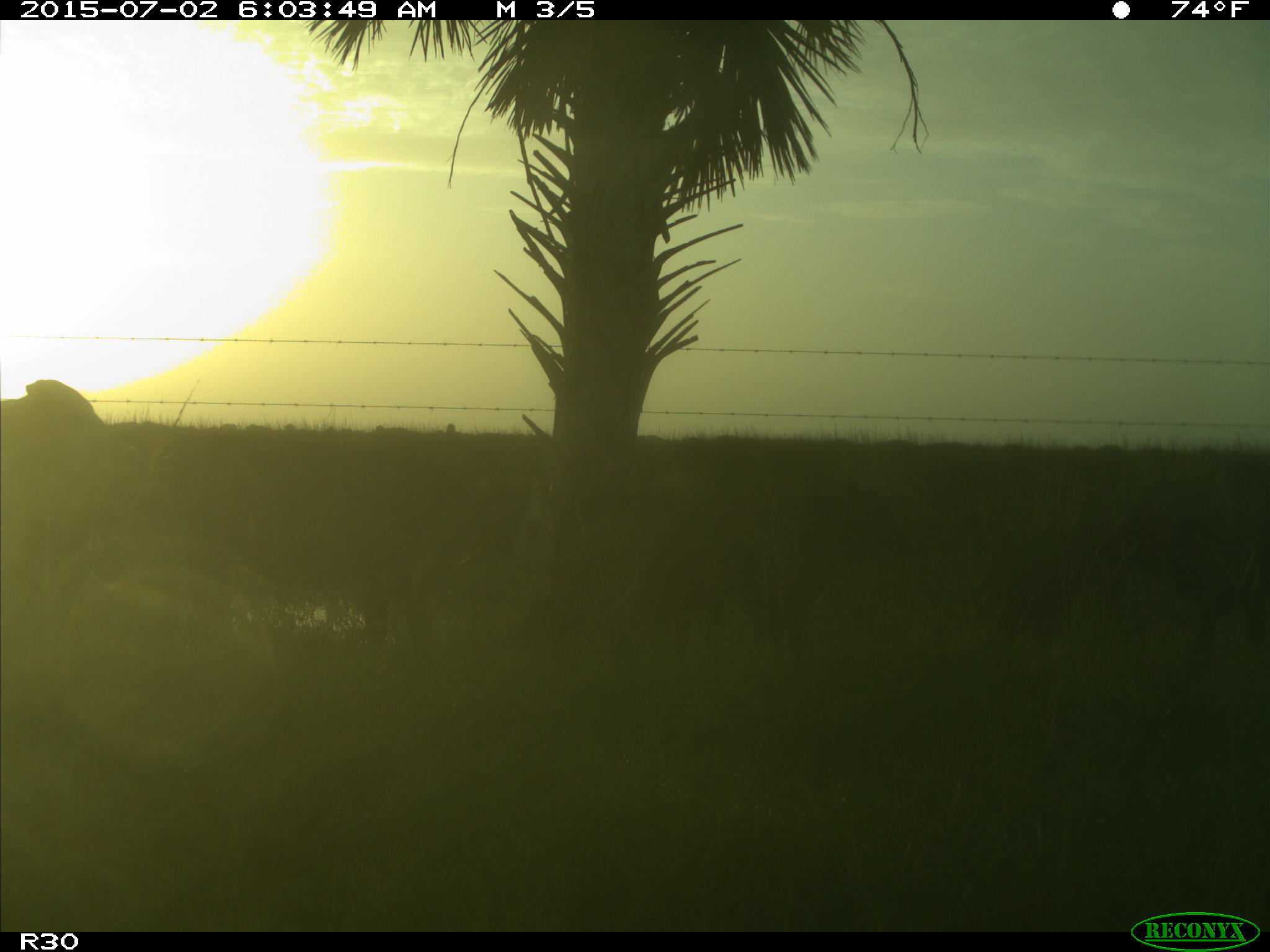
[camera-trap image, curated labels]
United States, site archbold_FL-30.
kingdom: Animalia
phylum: Chordata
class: Mammalia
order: Artiodactyla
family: Bovidae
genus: Bos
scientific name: Bos taurus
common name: domestic cow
Bos taurus (domestic cow).